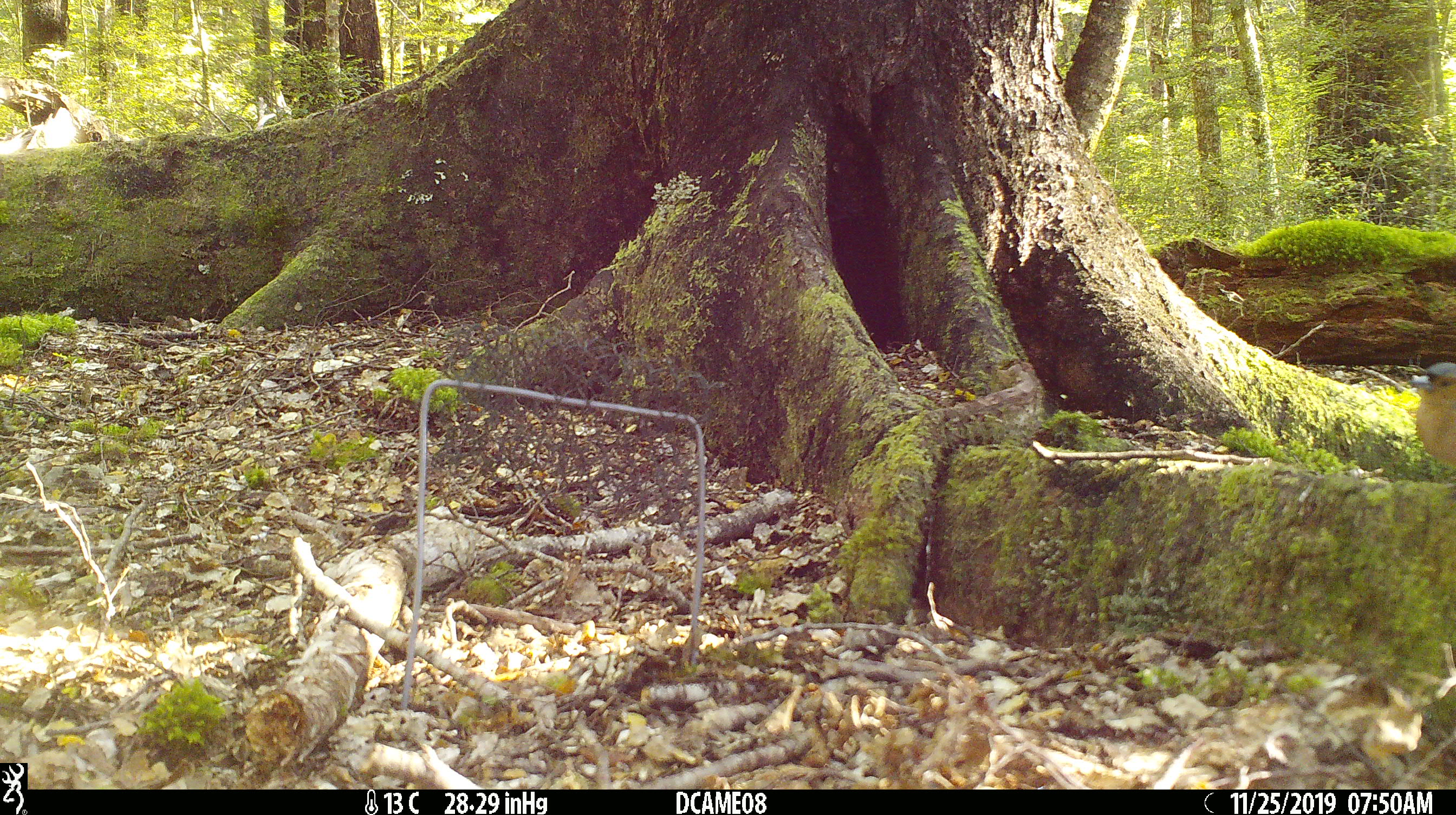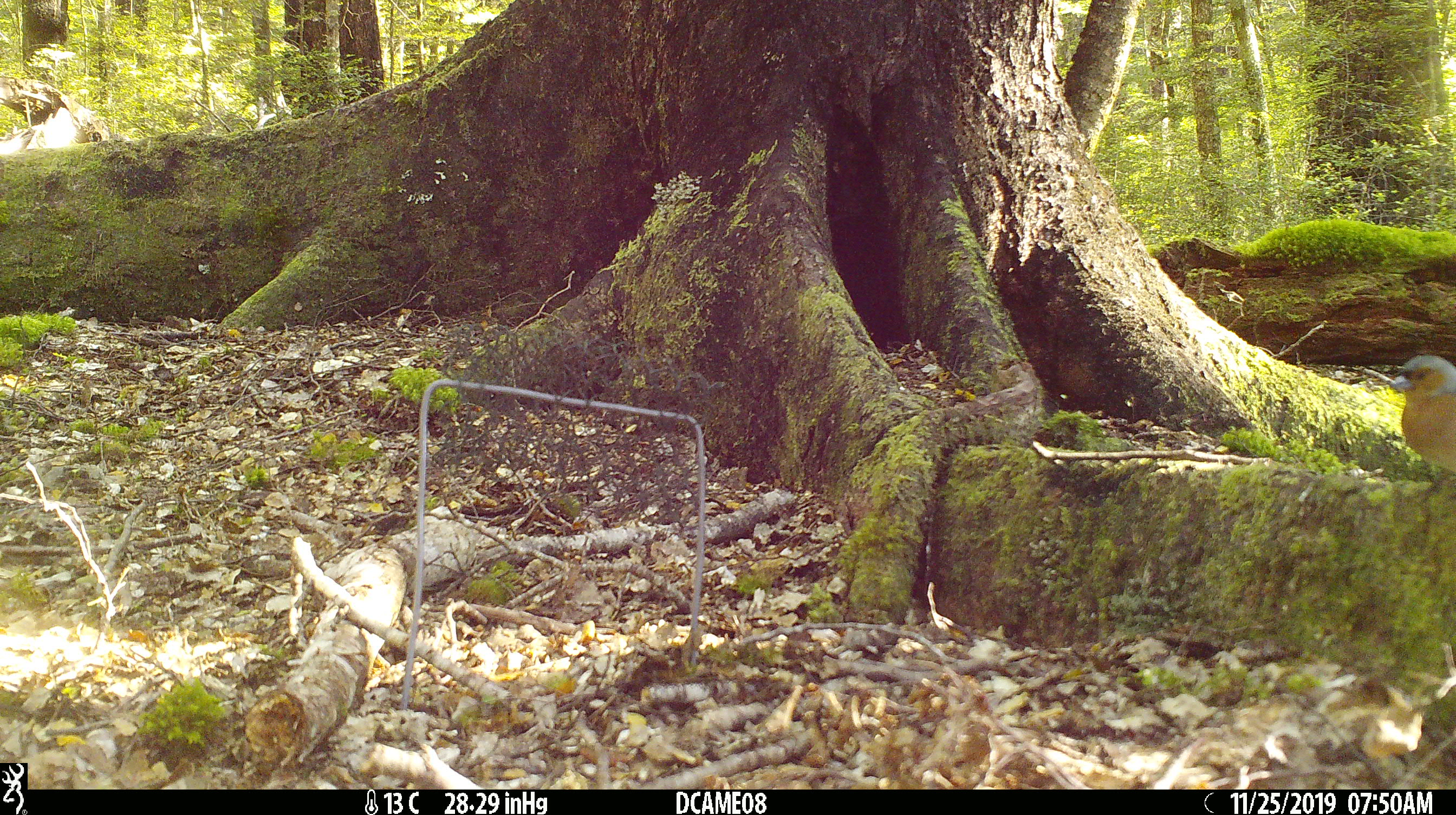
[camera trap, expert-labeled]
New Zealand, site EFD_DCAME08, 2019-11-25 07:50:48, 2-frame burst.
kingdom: Animalia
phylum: Chordata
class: Aves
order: Passeriformes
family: Fringillidae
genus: Fringilla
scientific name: Fringilla coelebs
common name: common chaffinch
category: chaffinch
Chaffinch (common chaffinch) (Fringilla coelebs).